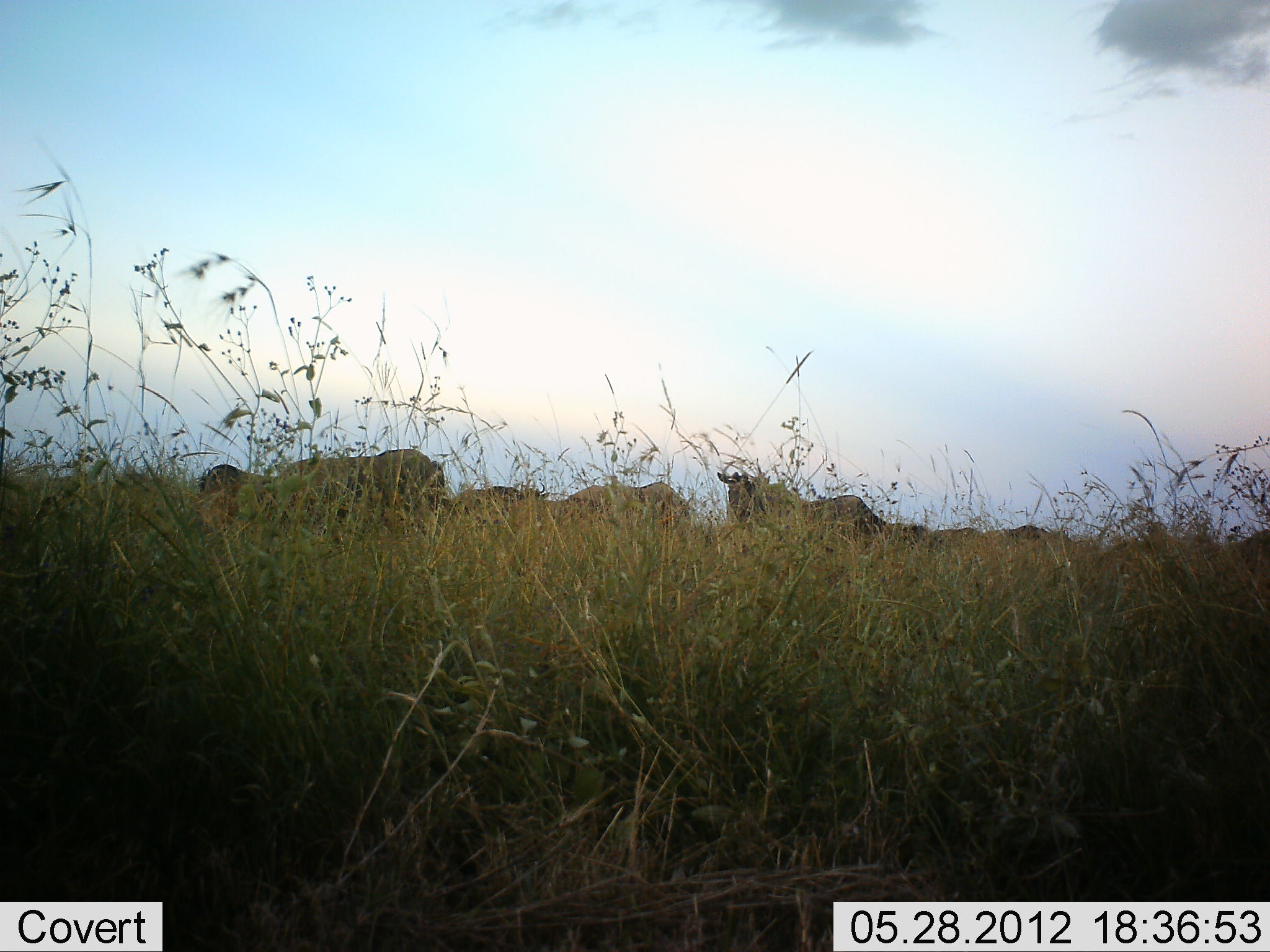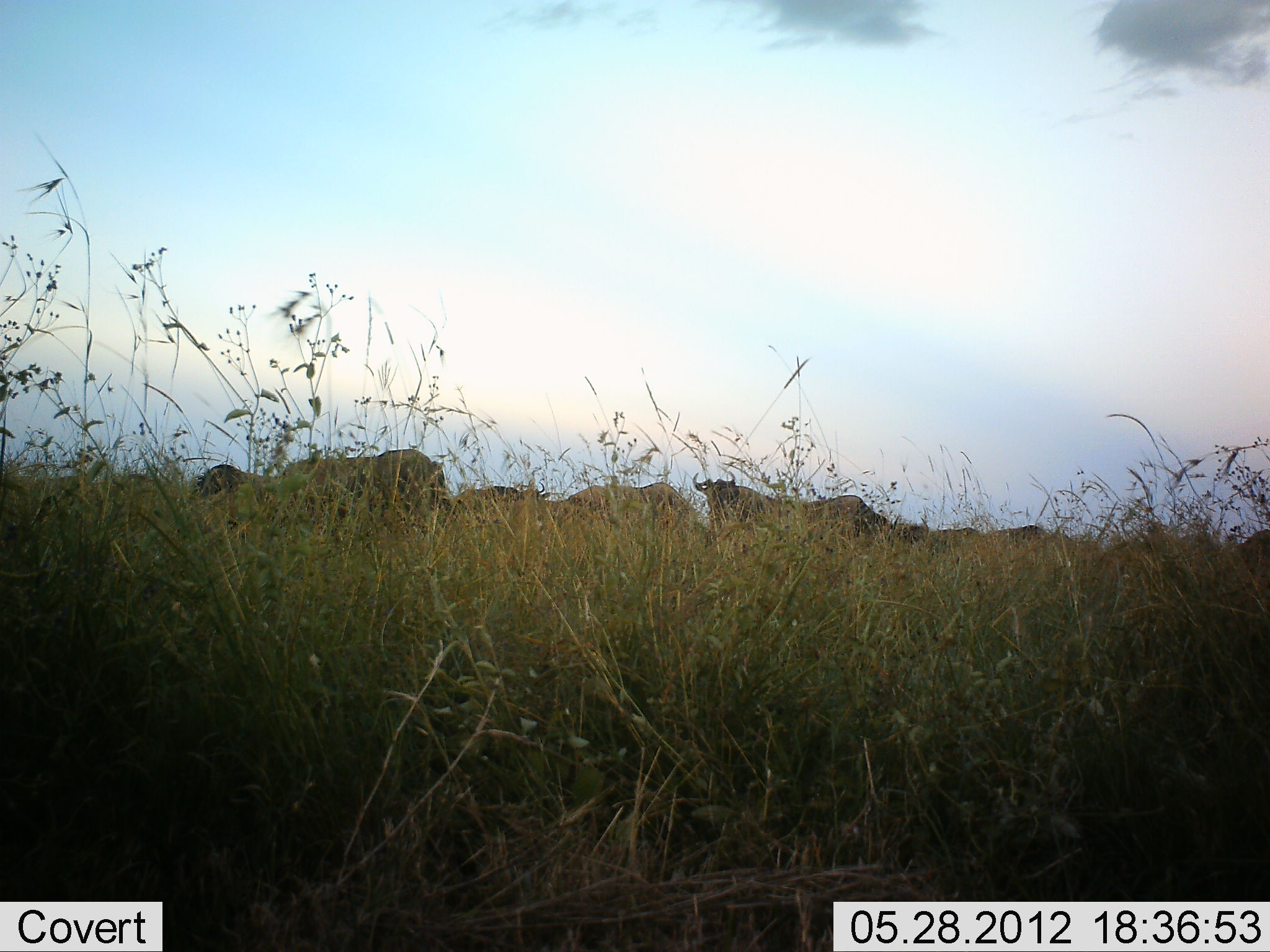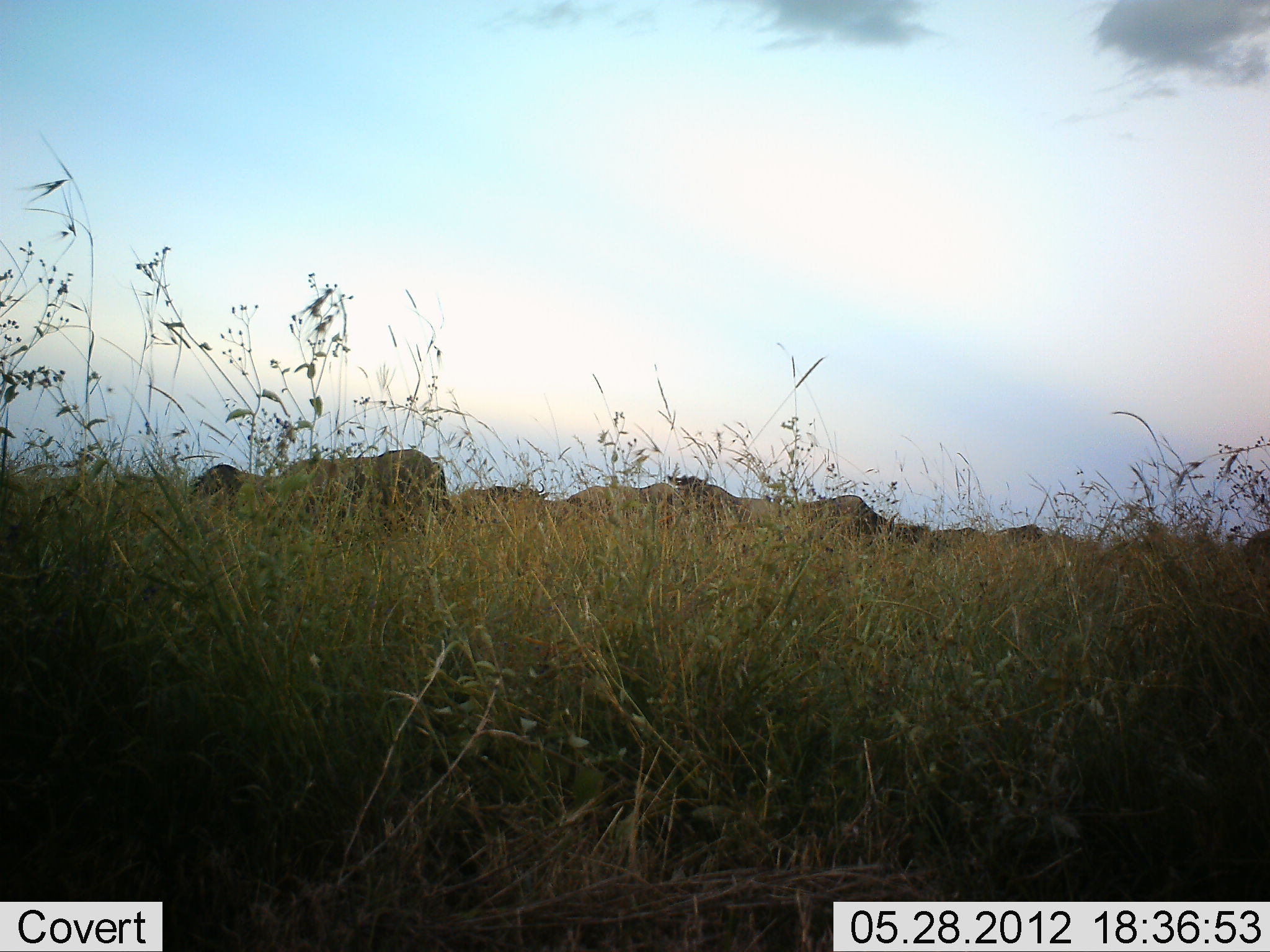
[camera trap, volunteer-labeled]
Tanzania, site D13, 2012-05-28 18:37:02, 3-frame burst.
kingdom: Animalia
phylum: Chordata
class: Mammalia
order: Artiodactyla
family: Bovidae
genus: Connochaetes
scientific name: Connochaetes taurinus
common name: blue wildebeest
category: wildebeest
Wildebeest (blue wildebeest) (Connochaetes taurinus), count 10. Behavior (volunteer vote fractions): standing 70%, resting 0%, moving 30%, interacting 0%. Young present (vote fraction): 0%. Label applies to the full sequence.